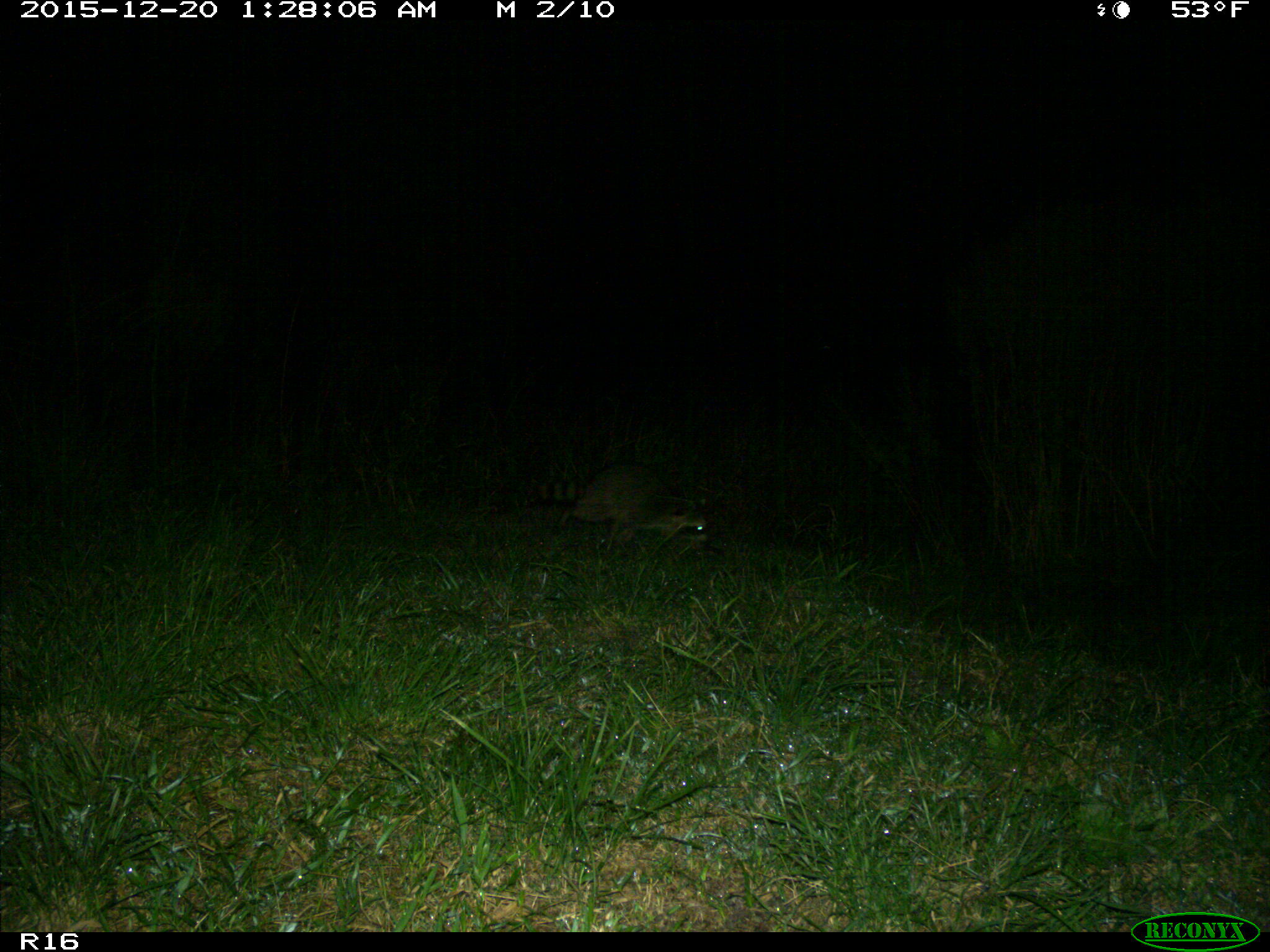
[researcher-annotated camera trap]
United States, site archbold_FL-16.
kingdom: Animalia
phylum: Chordata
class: Mammalia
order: Carnivora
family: Procyonidae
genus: Procyon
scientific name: Procyon lotor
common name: common raccoon